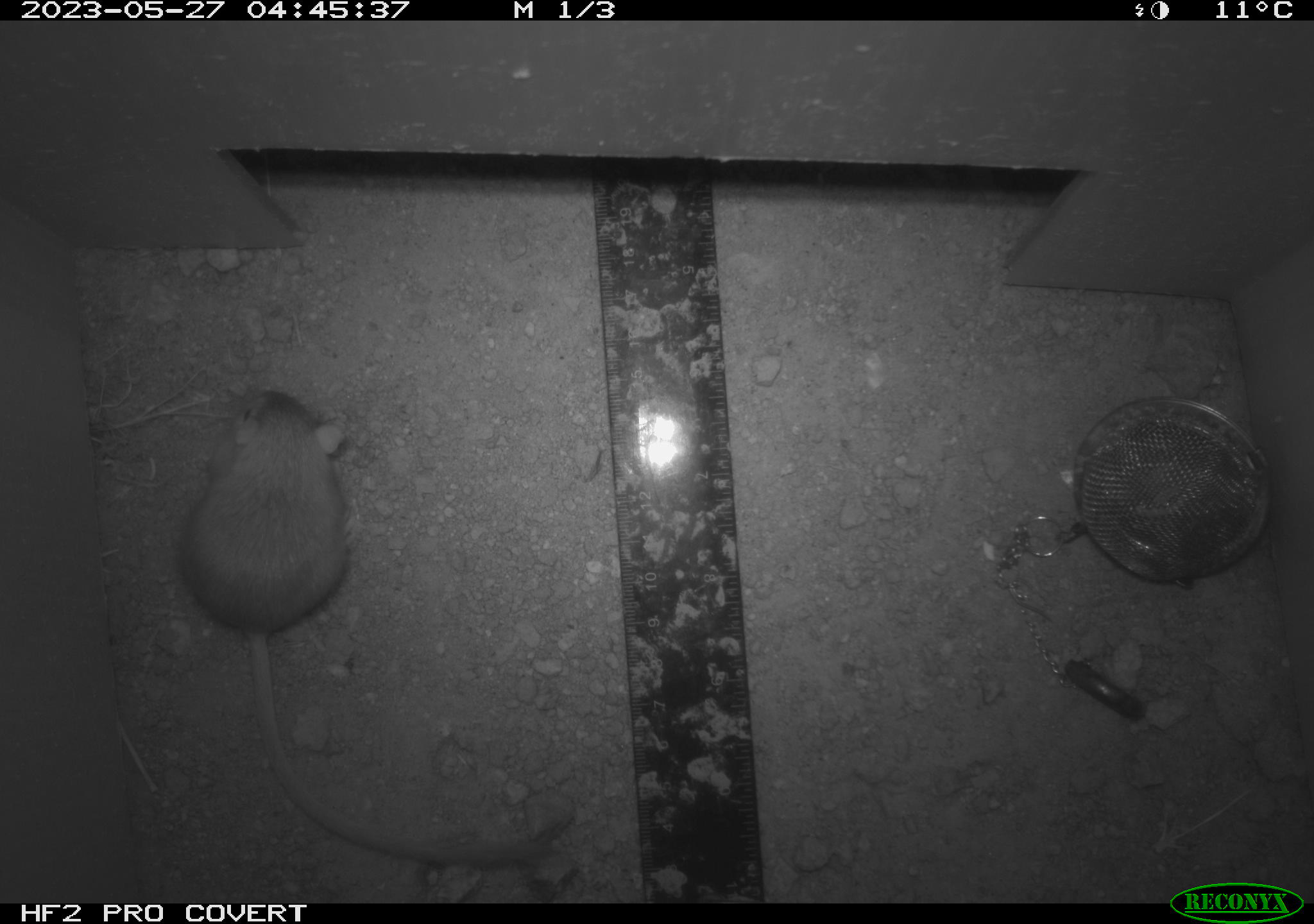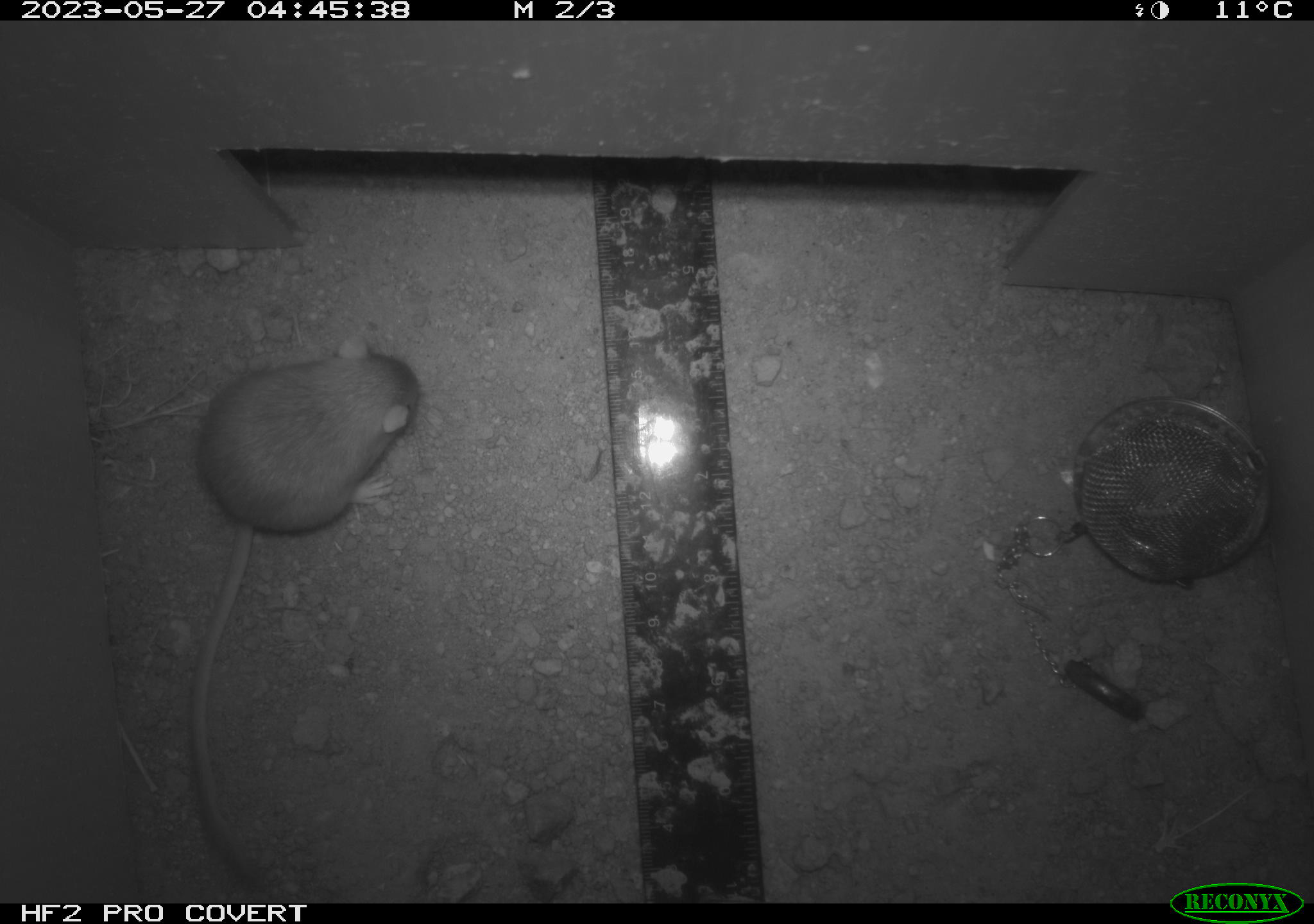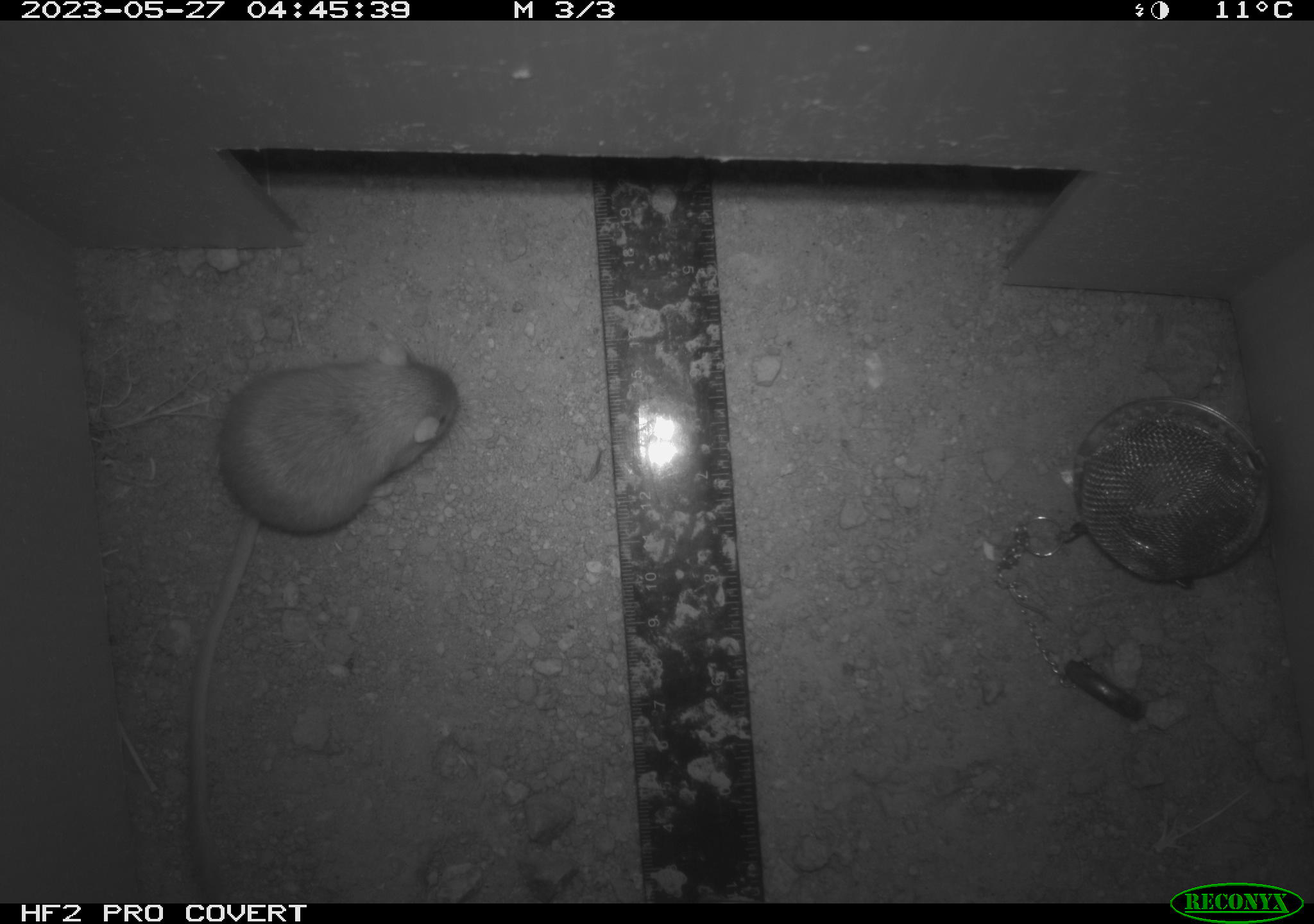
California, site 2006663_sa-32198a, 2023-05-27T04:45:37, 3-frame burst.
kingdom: Animalia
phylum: Chordata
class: Mammalia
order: Rodentia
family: Heteromyidae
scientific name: Heteromyidae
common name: kangaroo rats and pocket mice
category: heteromyidae family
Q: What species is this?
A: Heteromyidae family (kangaroo rats and pocket mice) (Heteromyidae).